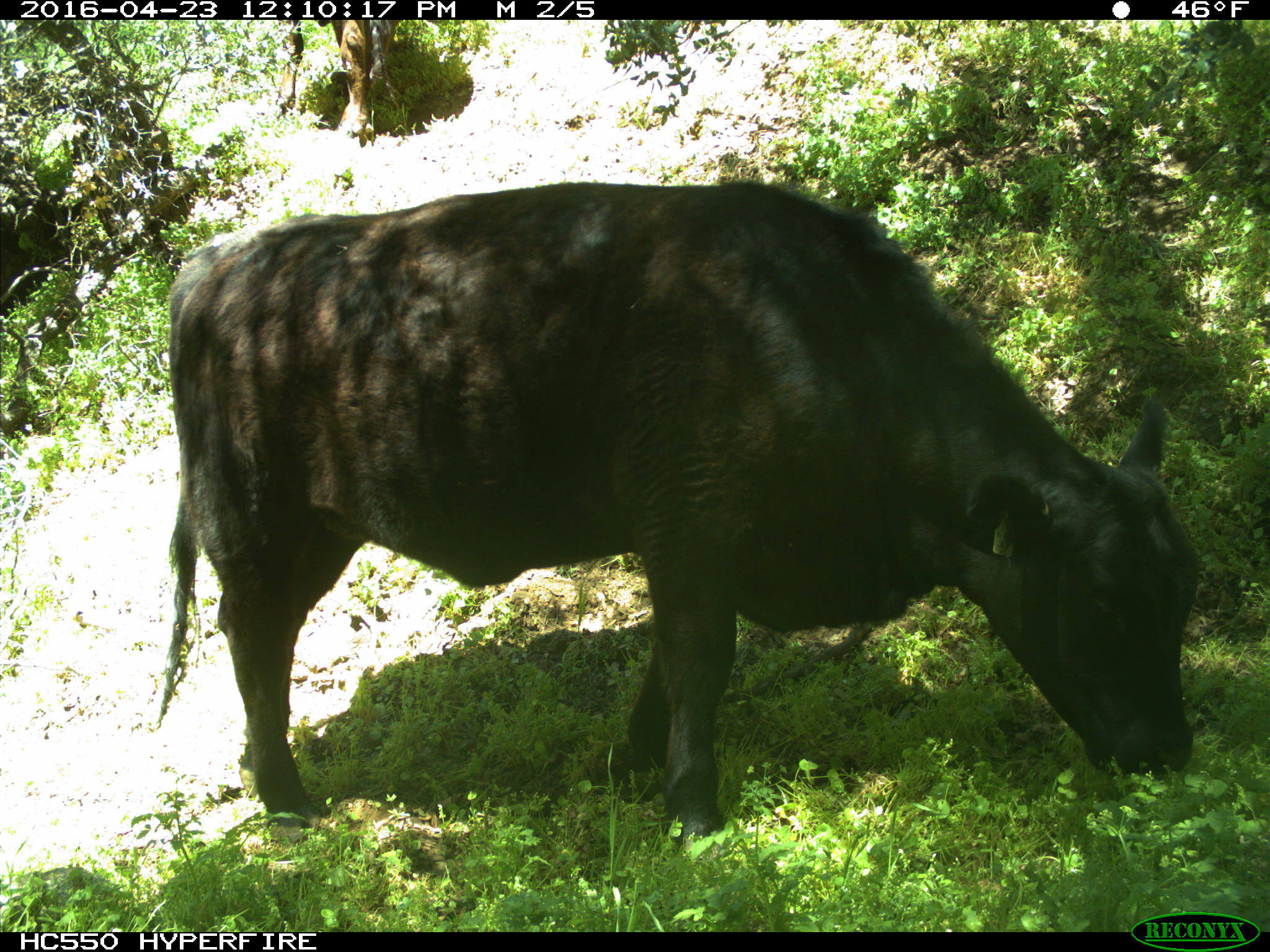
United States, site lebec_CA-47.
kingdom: Animalia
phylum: Chordata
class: Mammalia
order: Artiodactyla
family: Bovidae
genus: Bos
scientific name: Bos taurus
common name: domestic cow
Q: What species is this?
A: Bos taurus (domestic cow).